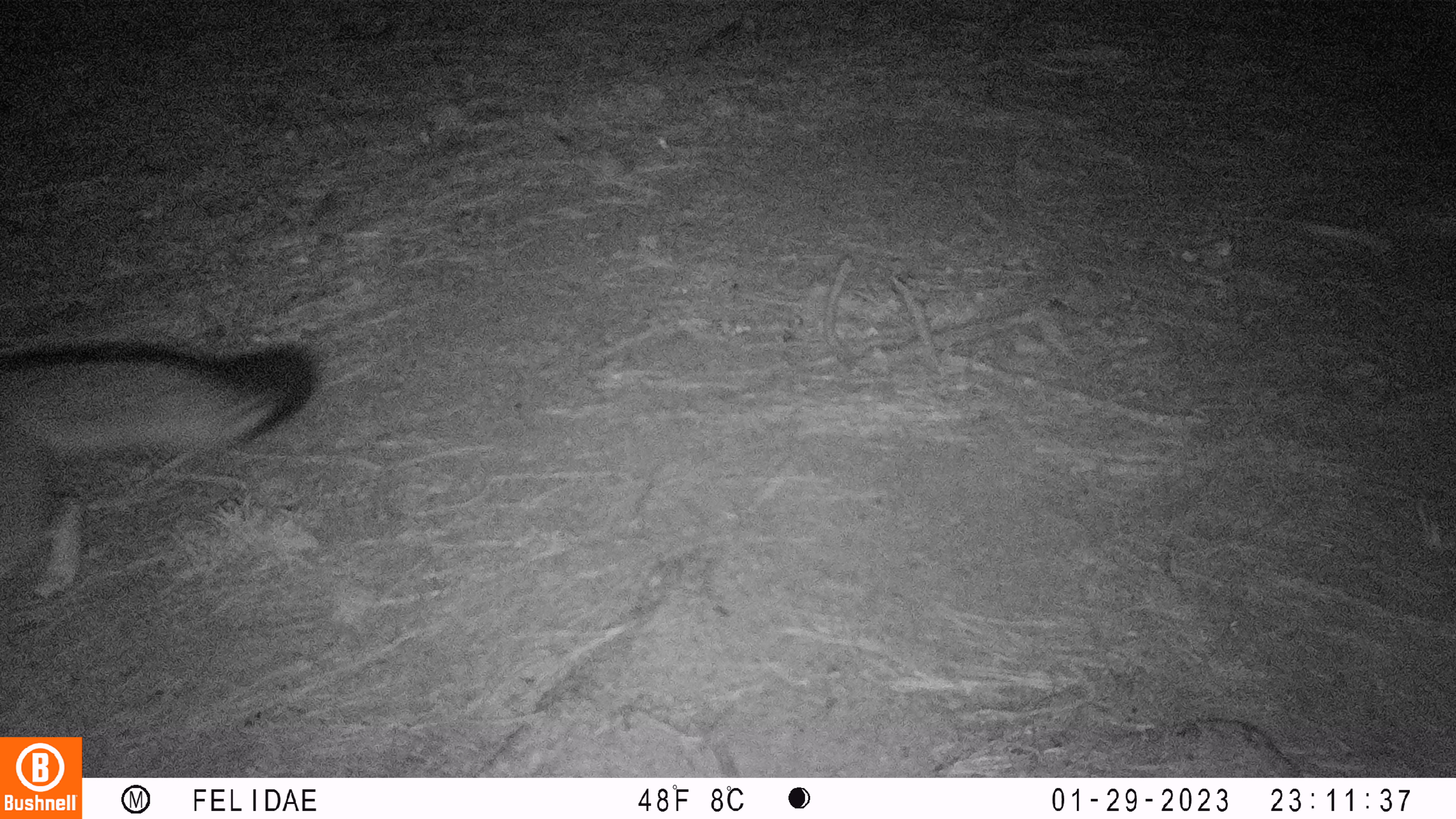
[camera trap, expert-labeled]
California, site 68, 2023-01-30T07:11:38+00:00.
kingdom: Animalia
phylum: Chordata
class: Mammalia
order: Carnivora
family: Canidae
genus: Urocyon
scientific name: Urocyon cinereoargenteus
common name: gray fox